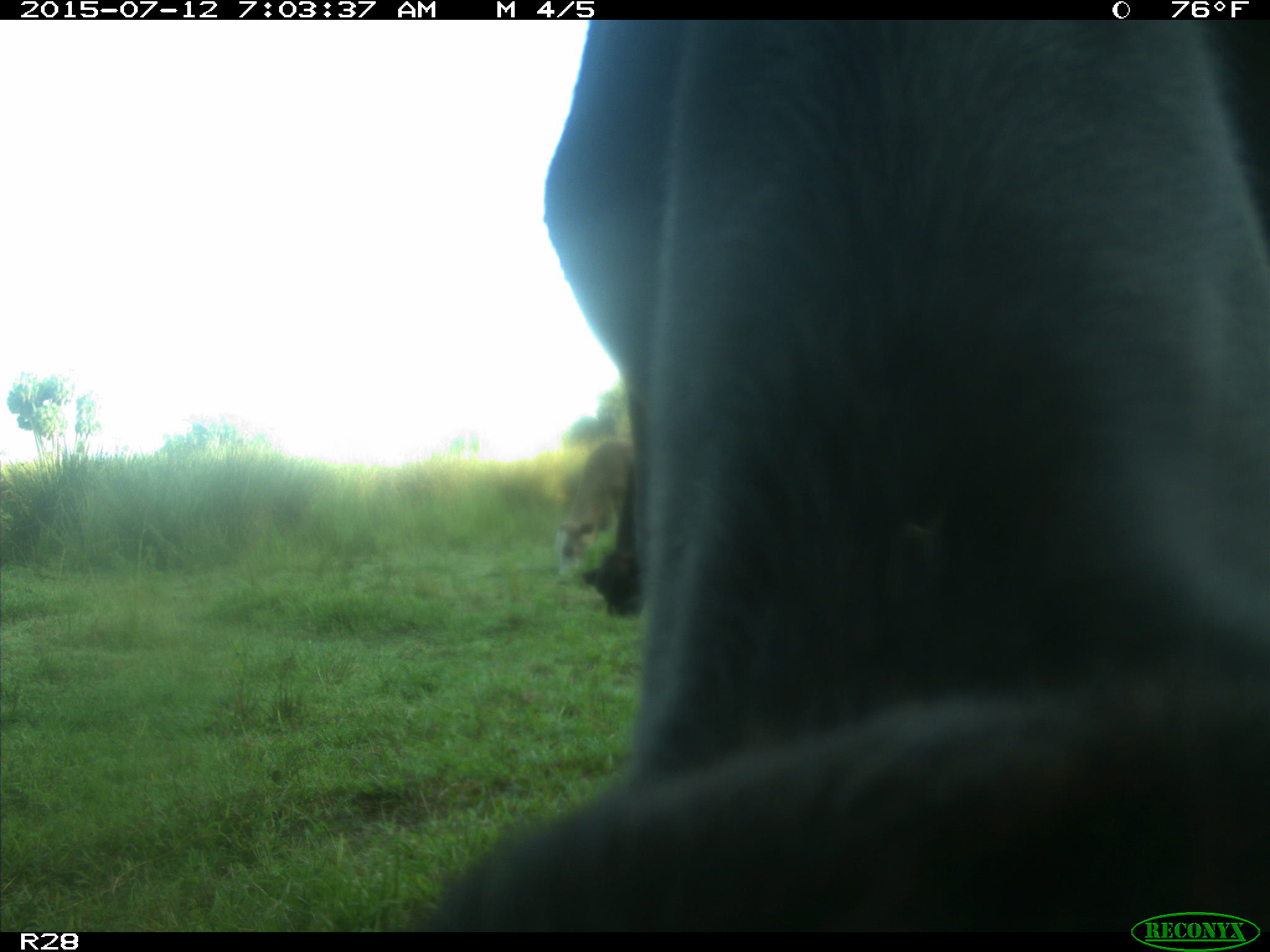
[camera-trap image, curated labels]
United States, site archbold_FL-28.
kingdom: Animalia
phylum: Chordata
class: Mammalia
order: Artiodactyla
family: Bovidae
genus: Bos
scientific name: Bos taurus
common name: domestic cow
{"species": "Bos taurus (domestic cow)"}